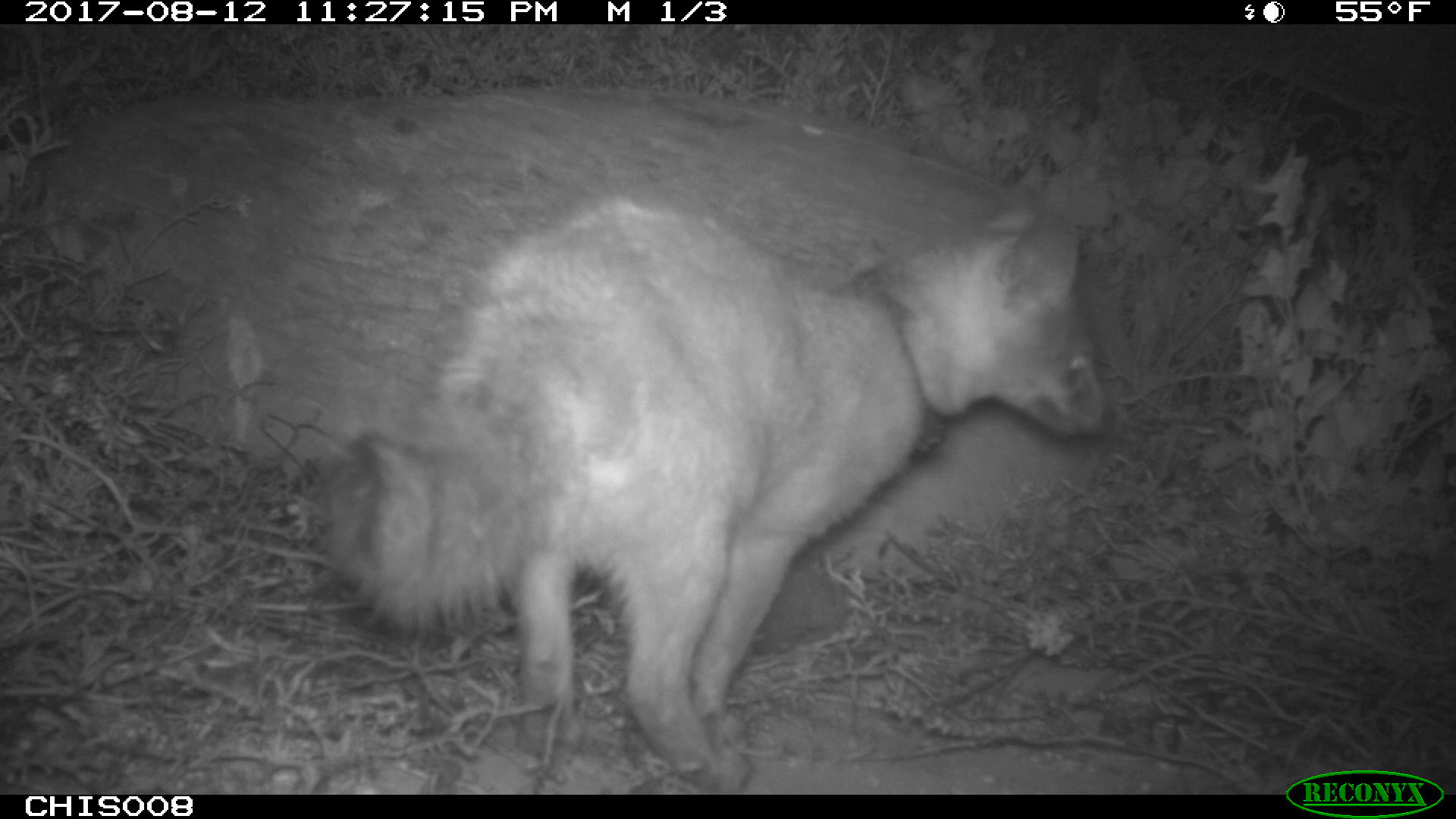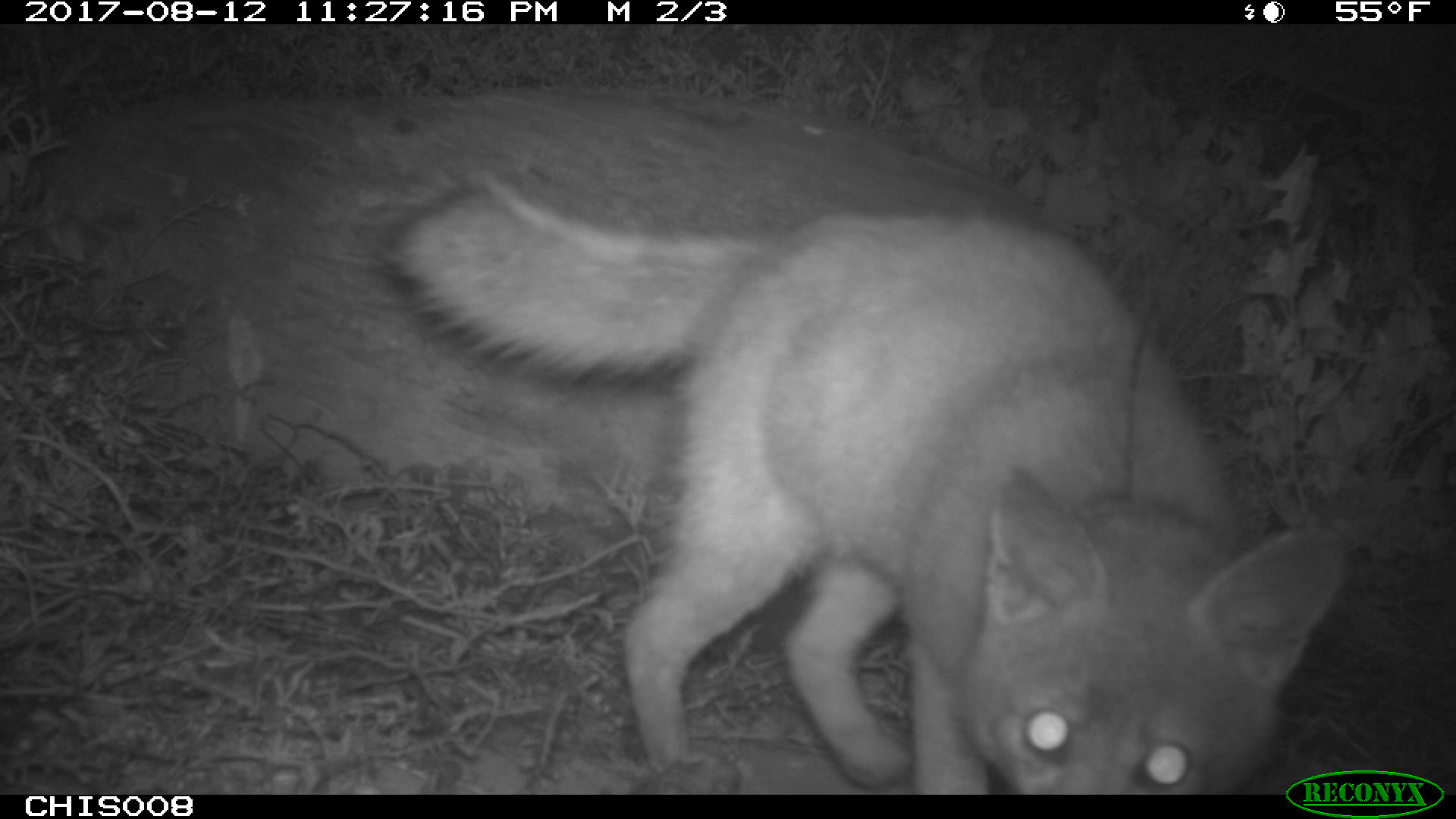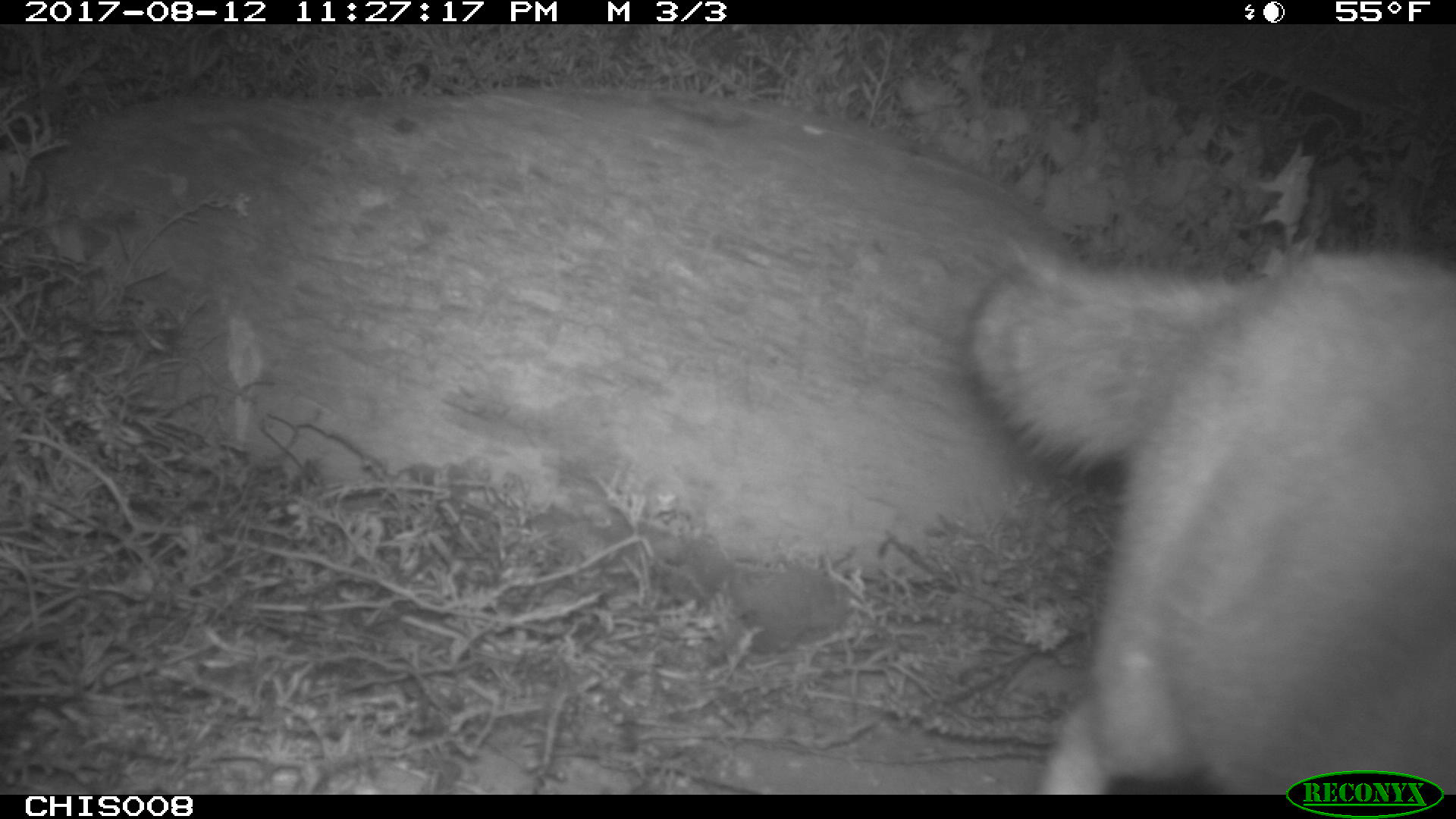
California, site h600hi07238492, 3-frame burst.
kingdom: Animalia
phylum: Chordata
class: Mammalia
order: Carnivora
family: Canidae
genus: Urocyon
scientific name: Urocyon littoralis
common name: island fox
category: fox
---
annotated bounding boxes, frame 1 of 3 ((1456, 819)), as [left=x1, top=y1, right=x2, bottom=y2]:
fox: [left=325, top=195, right=1117, bottom=792]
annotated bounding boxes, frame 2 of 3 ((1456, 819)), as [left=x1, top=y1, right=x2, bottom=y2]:
fox: [left=386, top=173, right=1339, bottom=794]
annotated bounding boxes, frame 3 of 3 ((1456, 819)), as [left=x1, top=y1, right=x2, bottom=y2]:
fox: [left=965, top=239, right=1455, bottom=793]